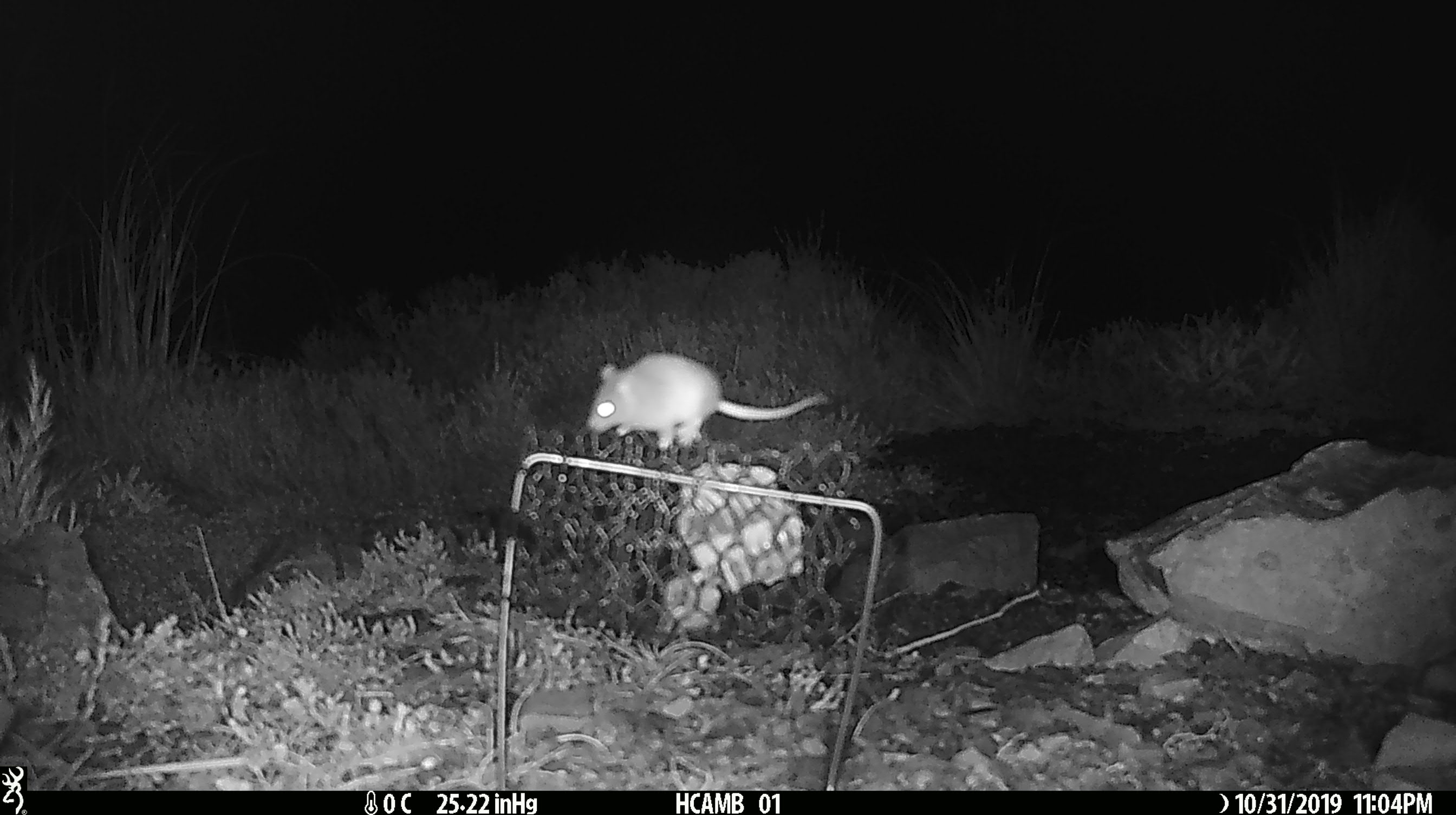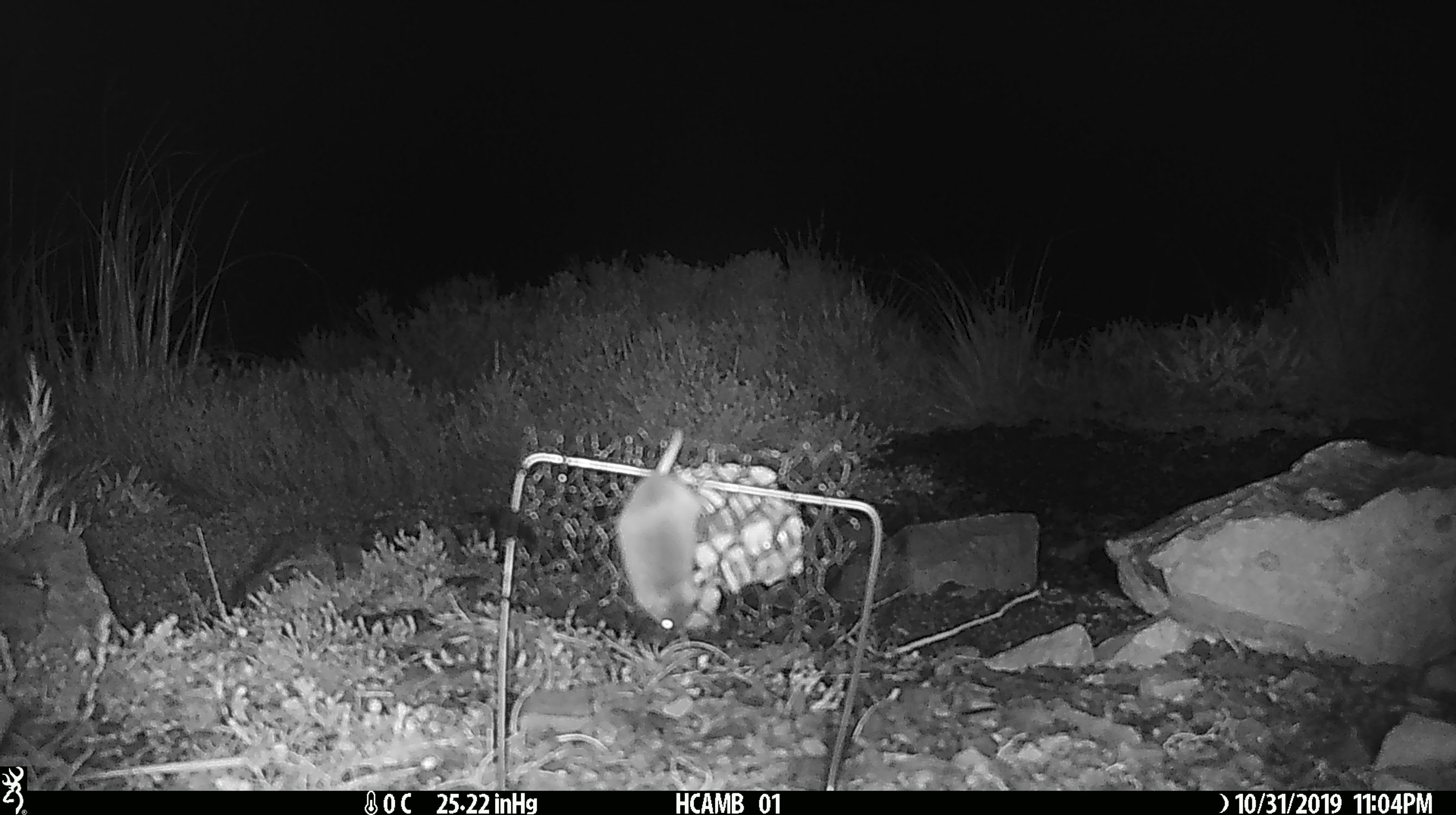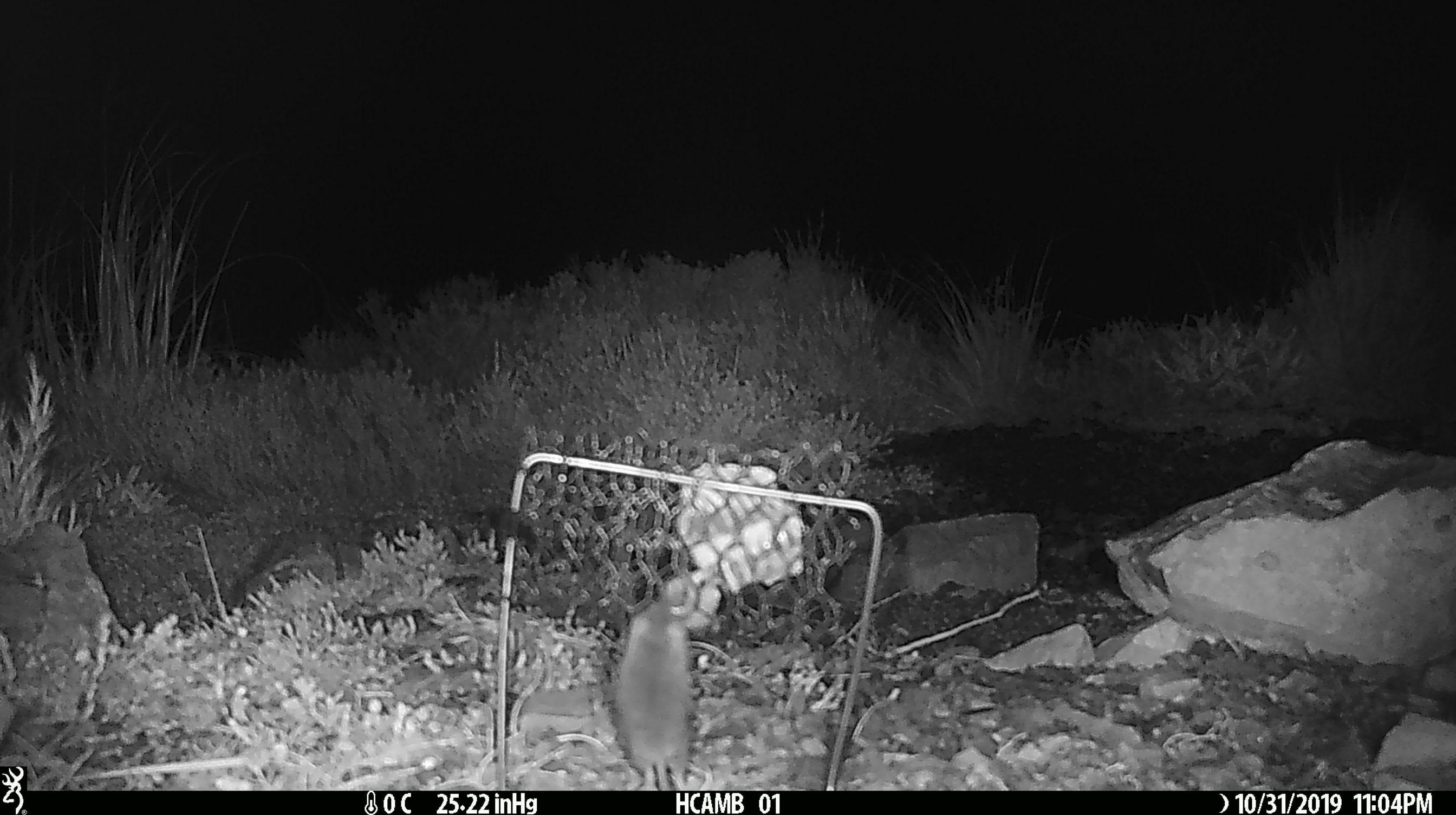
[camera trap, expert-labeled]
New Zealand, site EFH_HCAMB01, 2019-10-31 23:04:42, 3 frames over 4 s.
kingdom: Animalia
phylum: Chordata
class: Mammalia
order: Rodentia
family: Muridae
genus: Mus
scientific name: Mus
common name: mouse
Mouse (Mus).